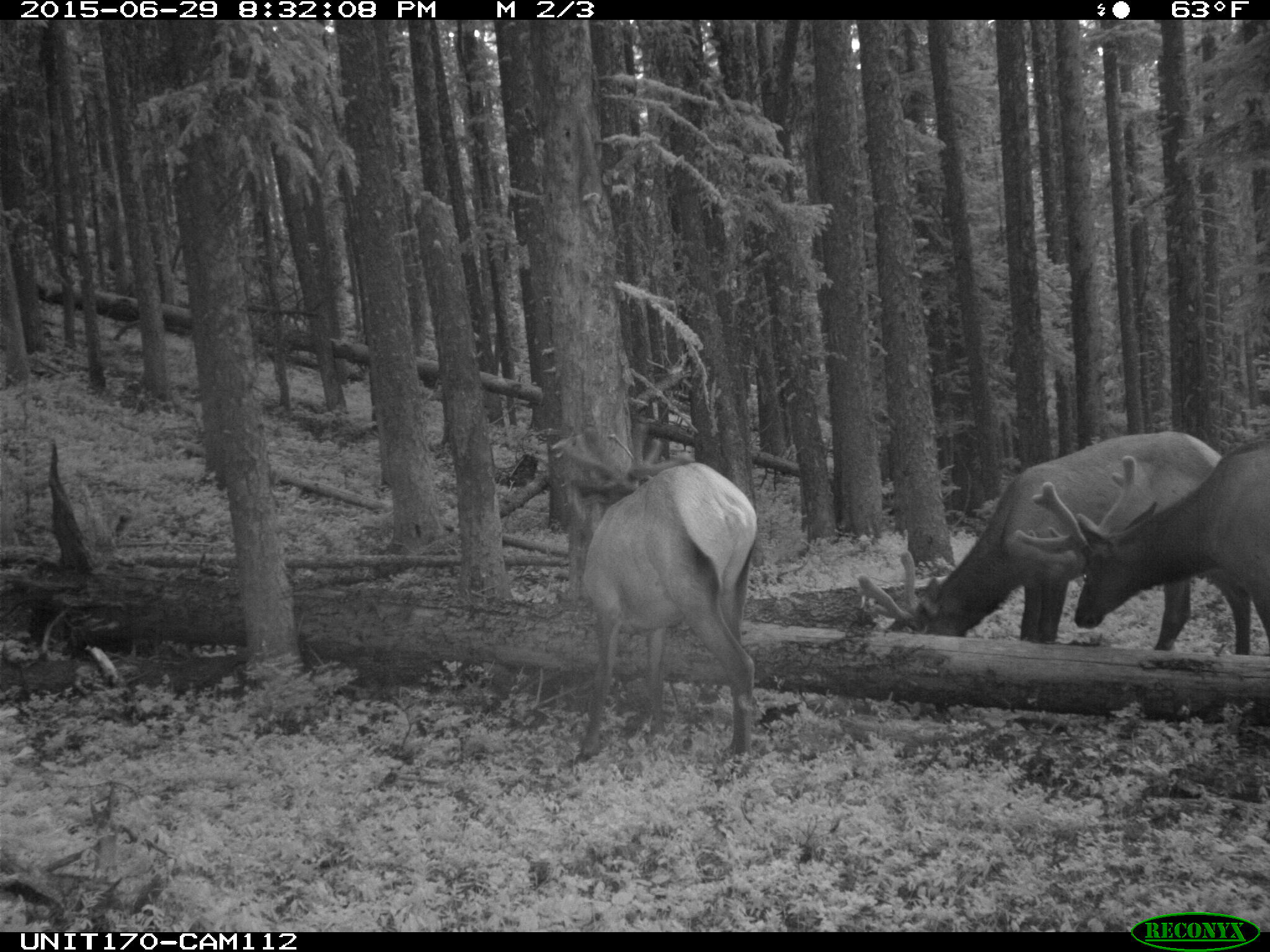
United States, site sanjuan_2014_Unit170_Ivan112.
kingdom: Animalia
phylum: Chordata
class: Mammalia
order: Artiodactyla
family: Cervidae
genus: Cervus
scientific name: Cervus elaphus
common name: red deer